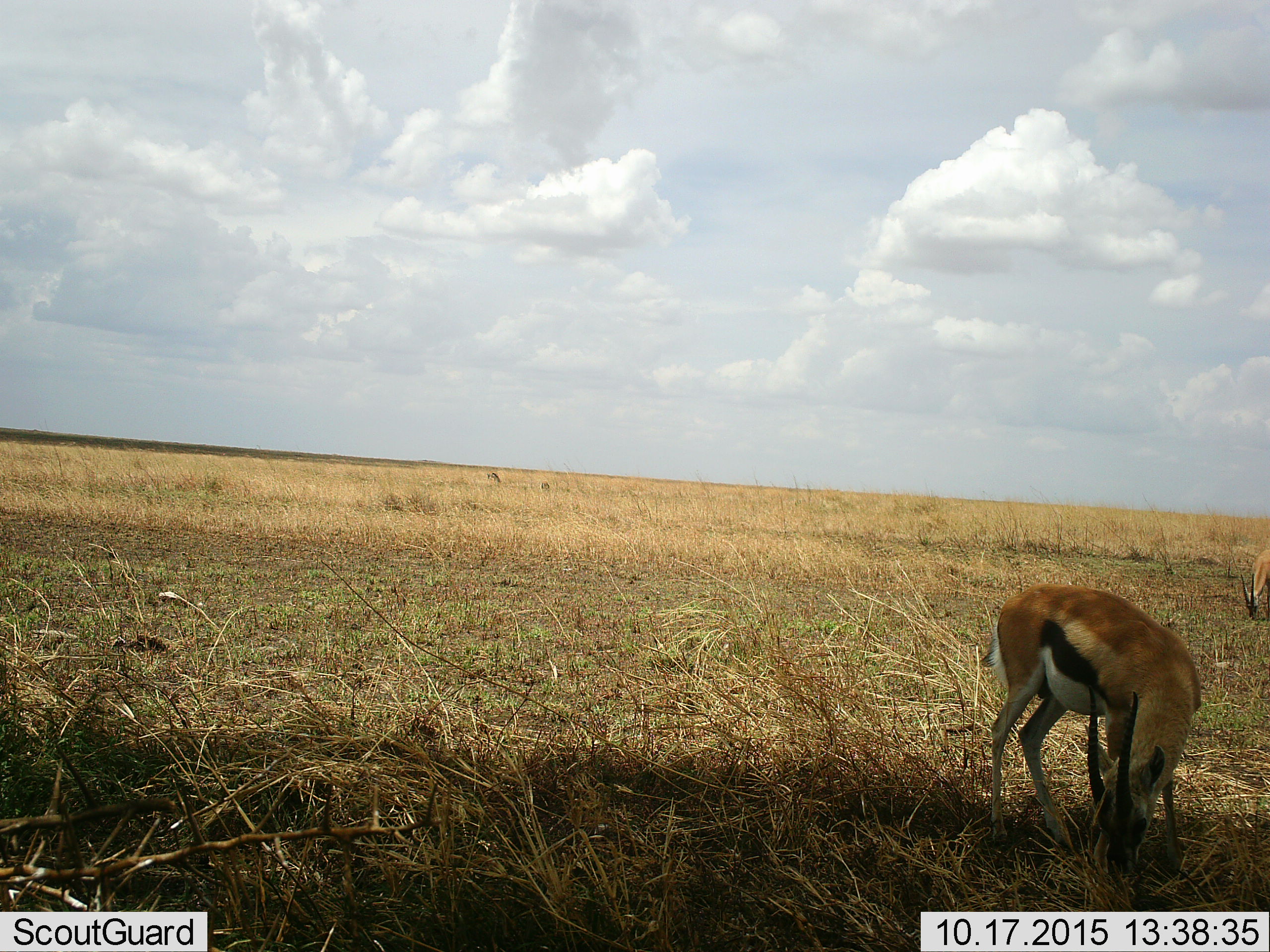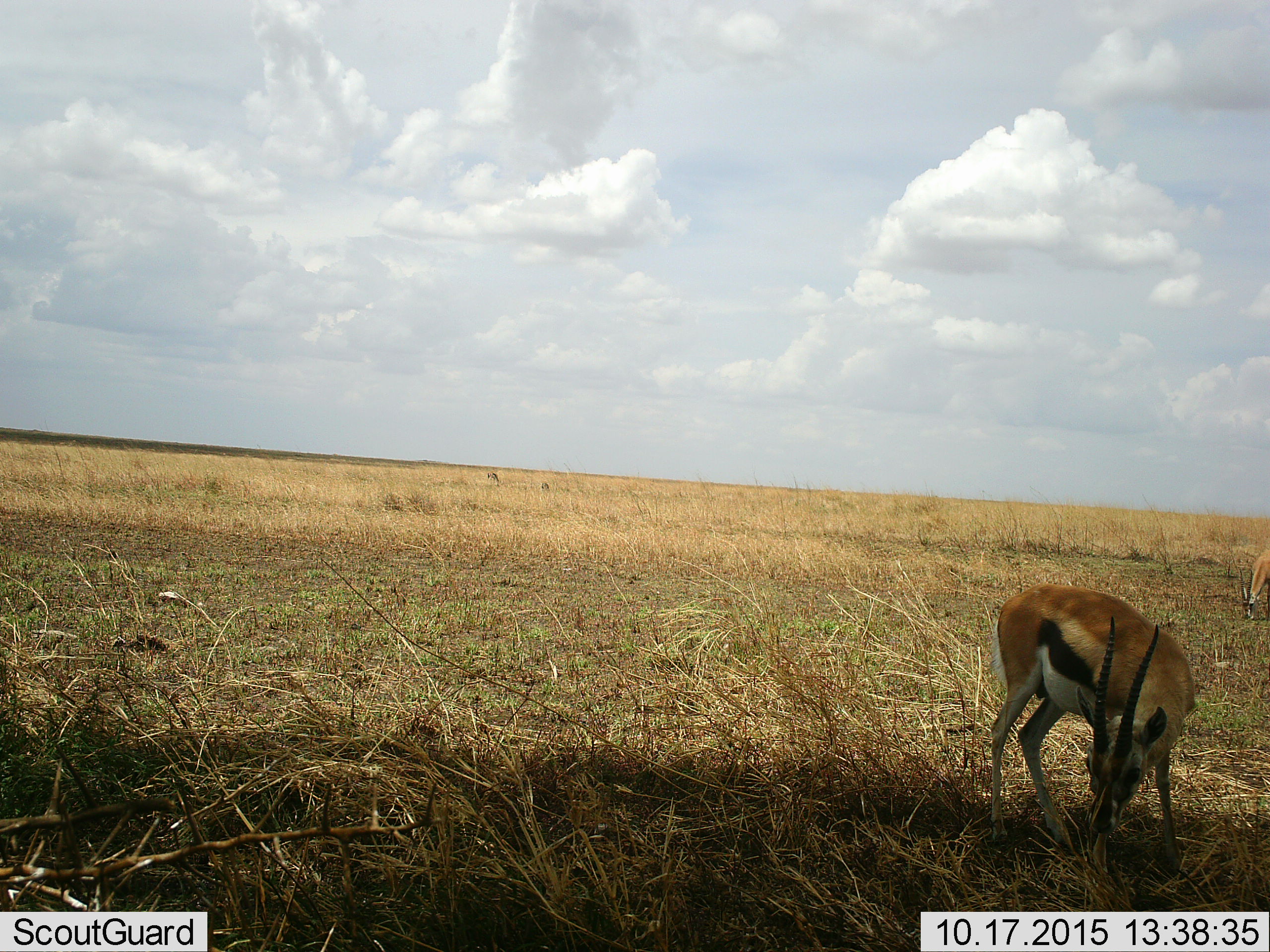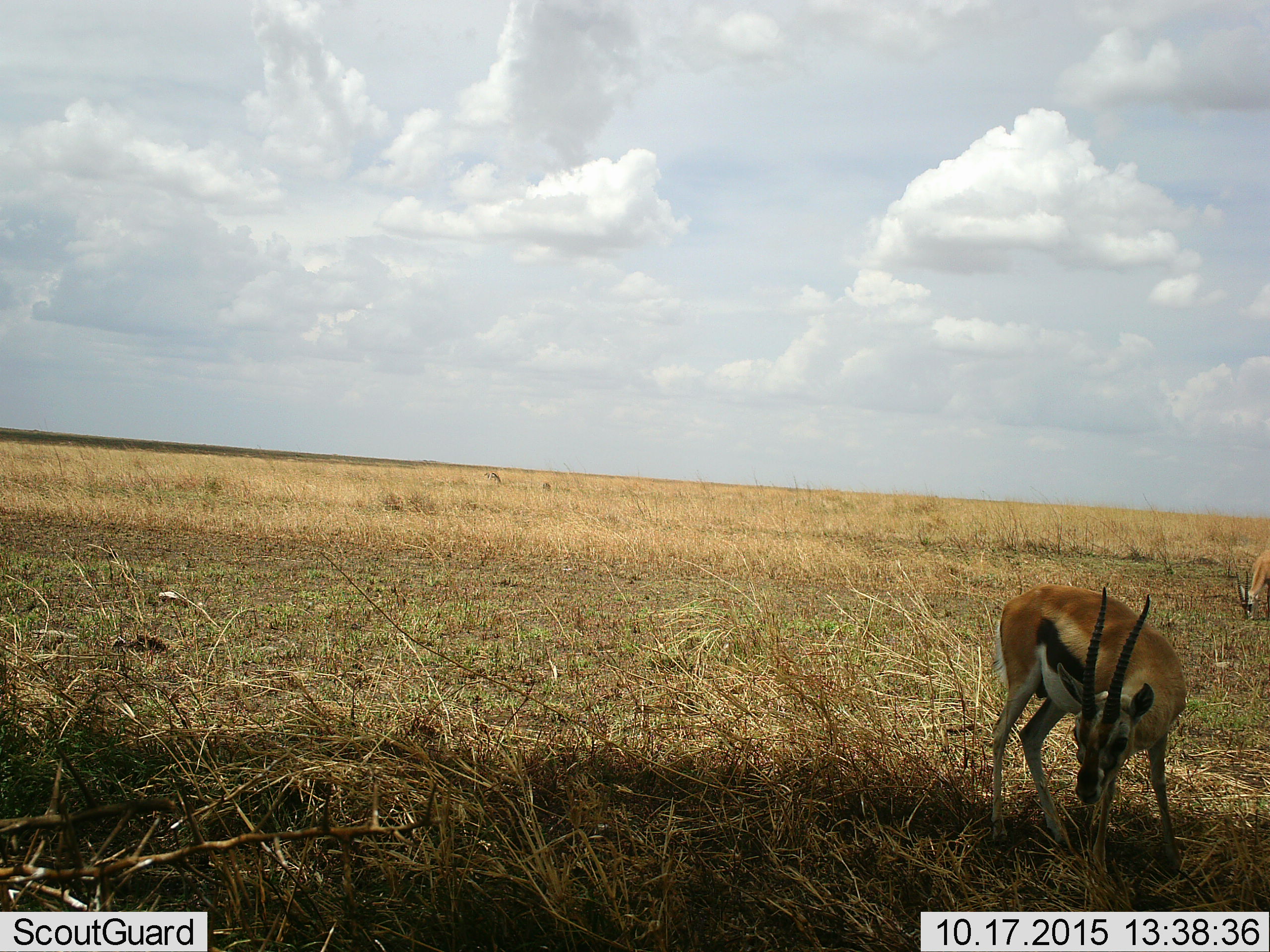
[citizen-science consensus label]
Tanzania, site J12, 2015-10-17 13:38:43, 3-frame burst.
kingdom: Animalia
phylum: Chordata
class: Mammalia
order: Artiodactyla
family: Bovidae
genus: Eudorcas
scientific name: Eudorcas thomsonii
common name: thomson's gazelle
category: gazellethomsons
Gazellethomsons (thomson's gazelle) (Eudorcas thomsonii), count 2. Behavior (volunteer vote fractions): standing 30%, resting 0%, moving 10%, interacting 0%. Young present (vote fraction): 0%. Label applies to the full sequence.